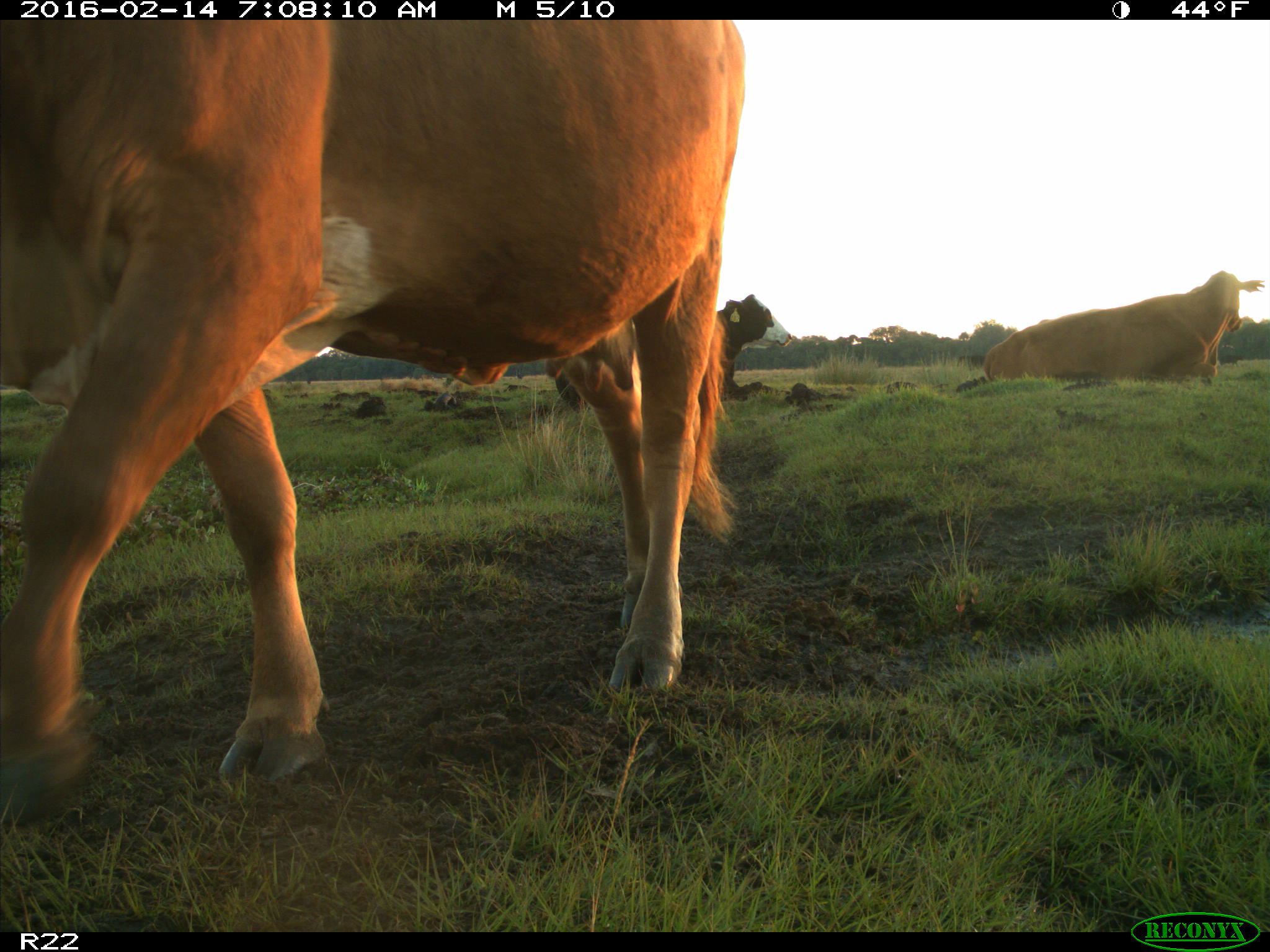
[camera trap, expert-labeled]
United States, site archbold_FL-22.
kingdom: Animalia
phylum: Chordata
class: Mammalia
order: Artiodactyla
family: Bovidae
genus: Bos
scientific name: Bos taurus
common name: domestic cow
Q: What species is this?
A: Bos taurus (domestic cow).